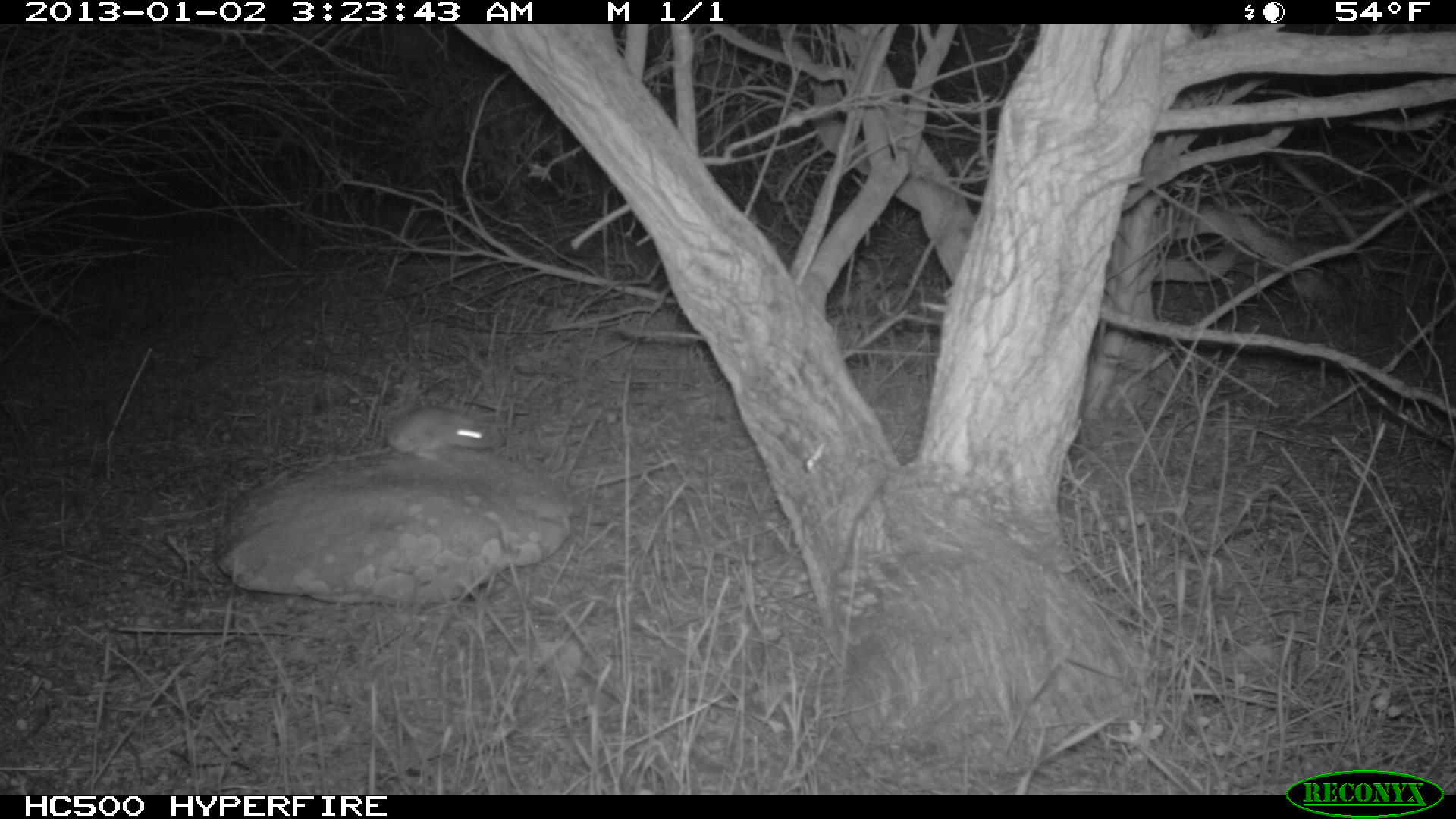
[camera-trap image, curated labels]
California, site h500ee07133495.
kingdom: Animalia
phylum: Chordata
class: Mammalia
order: Rodentia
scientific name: Rodentia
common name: rodent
Rodent (Rodentia).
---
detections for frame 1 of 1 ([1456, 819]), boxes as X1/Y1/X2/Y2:
rodent: 336/406/492/463